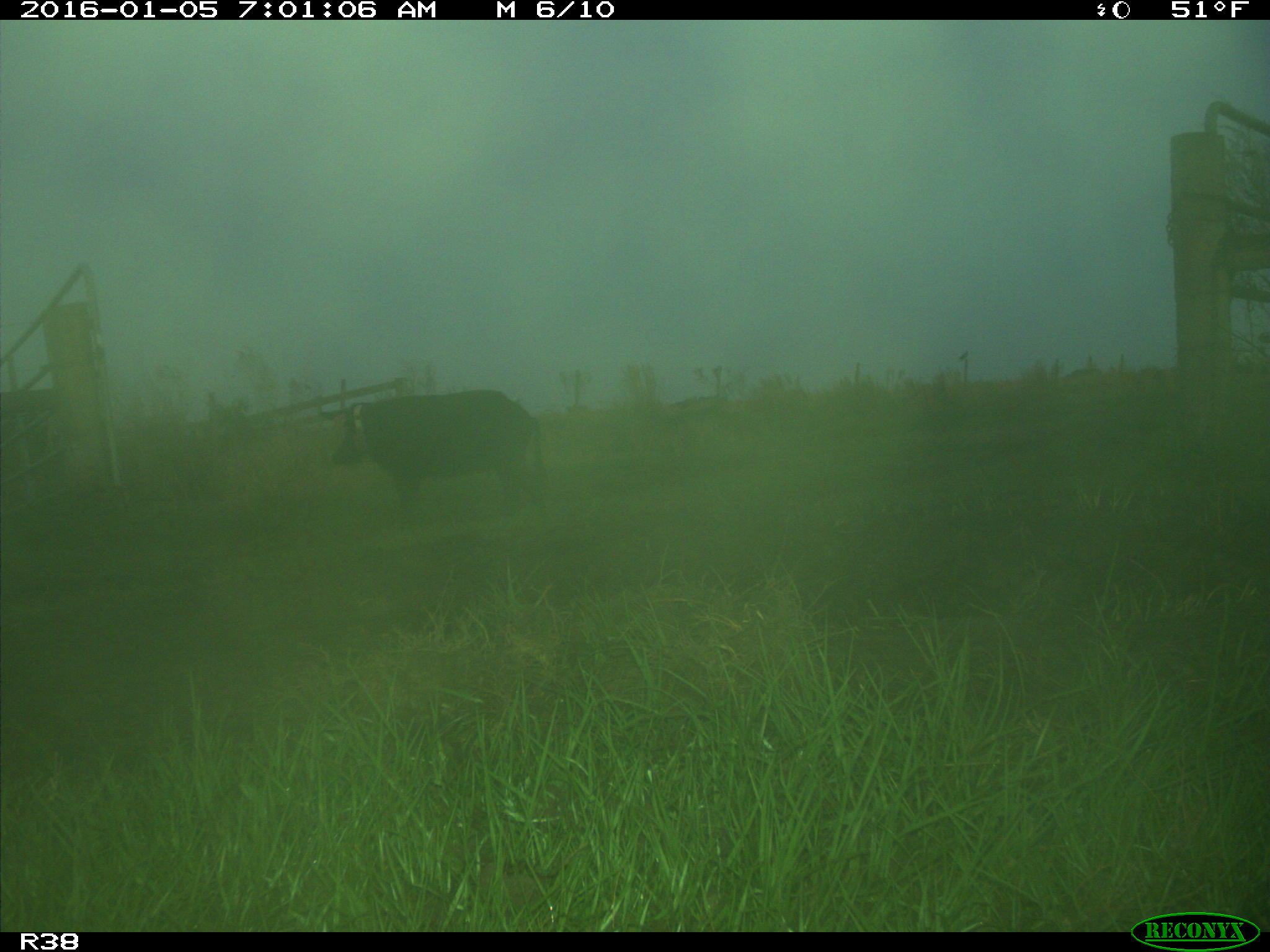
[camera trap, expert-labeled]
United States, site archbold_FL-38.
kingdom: Animalia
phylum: Chordata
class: Mammalia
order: Artiodactyla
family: Suidae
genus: Sus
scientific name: Sus scrofa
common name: wild boar